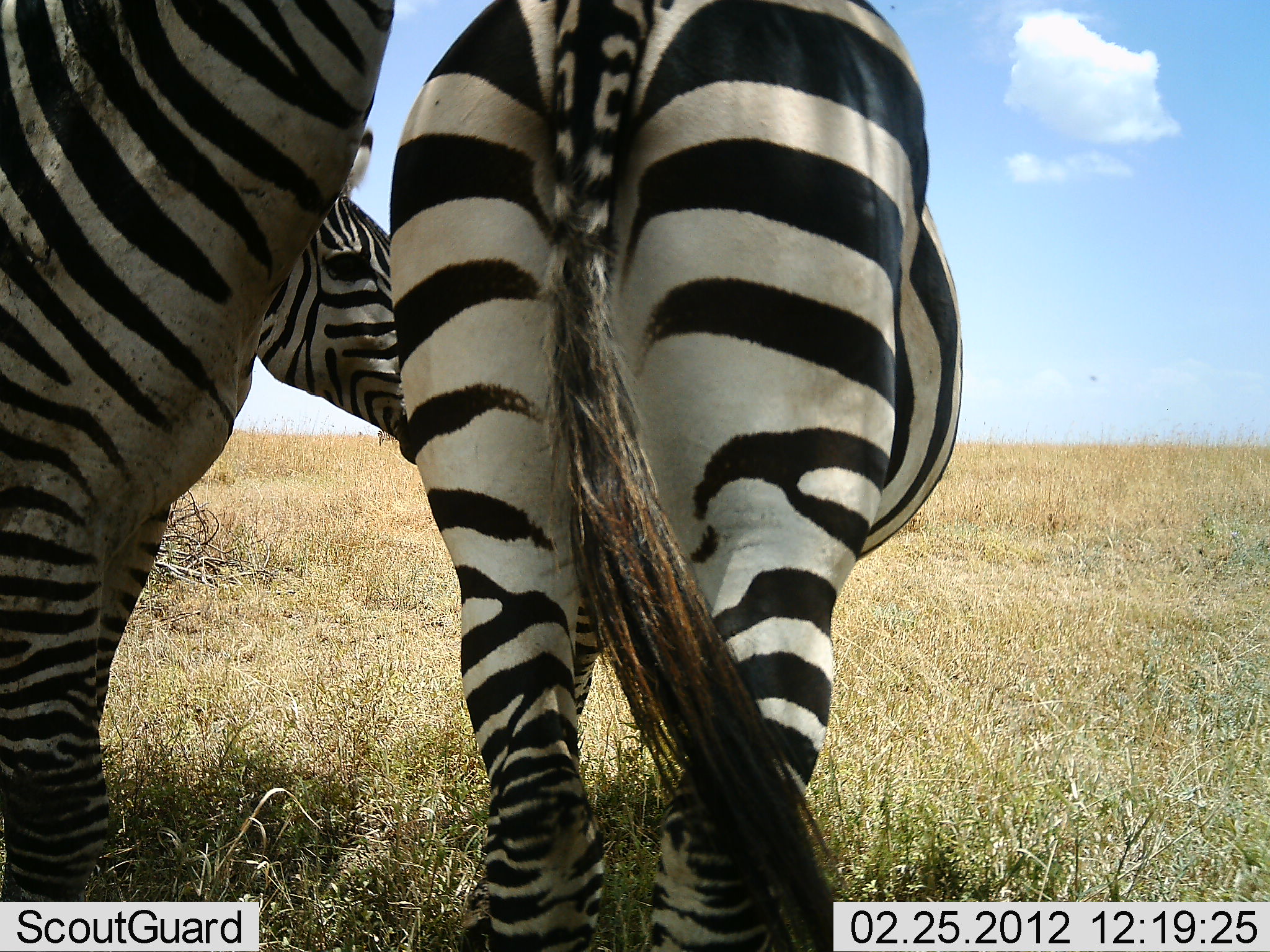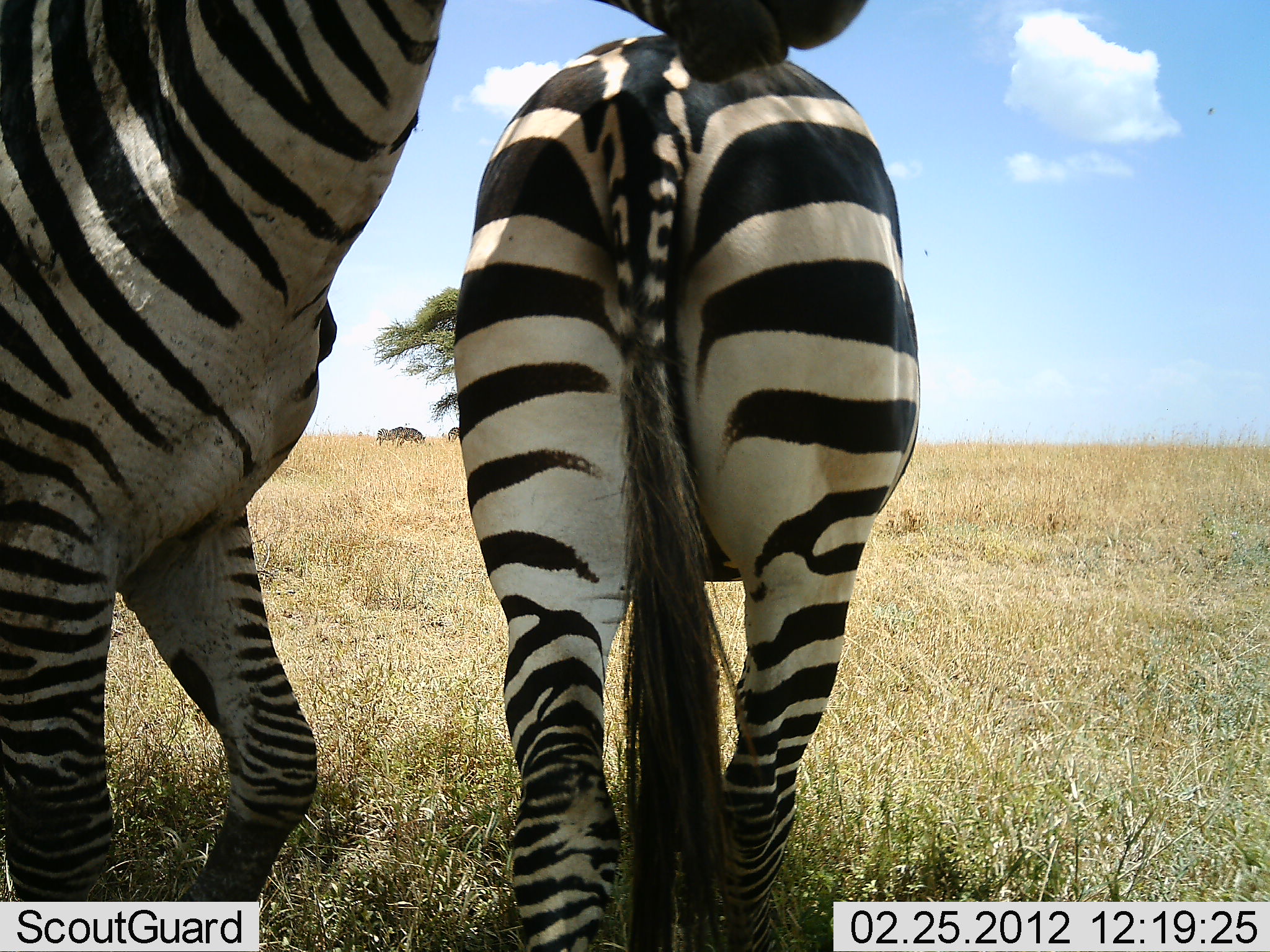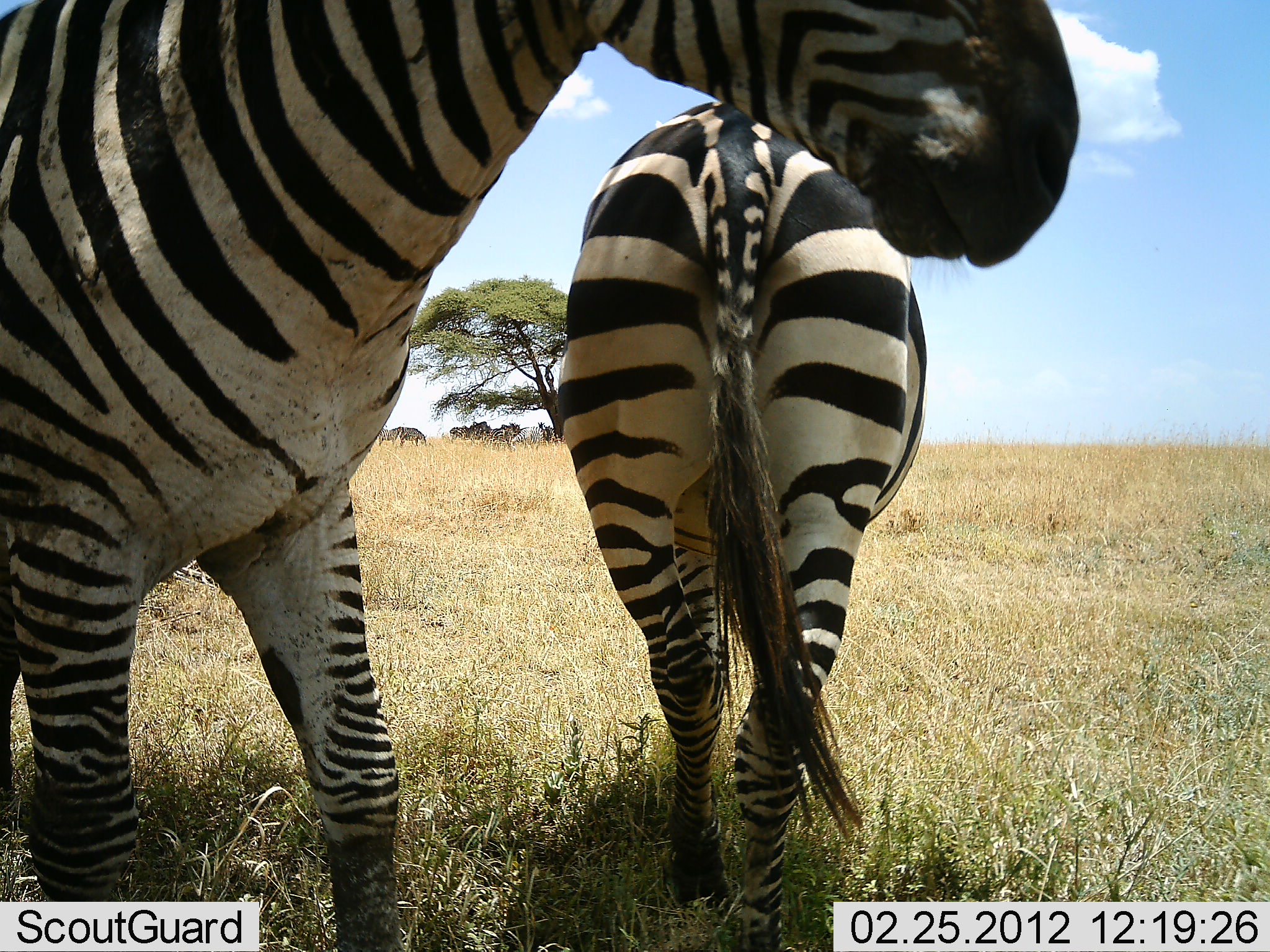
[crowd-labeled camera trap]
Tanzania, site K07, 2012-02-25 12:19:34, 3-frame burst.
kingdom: Animalia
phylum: Chordata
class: Mammalia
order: Perissodactyla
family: Equidae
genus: Equus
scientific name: Equus quagga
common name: plains zebra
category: zebra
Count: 3.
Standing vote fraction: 74%.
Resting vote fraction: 0%.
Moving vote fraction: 39%.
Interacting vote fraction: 22%.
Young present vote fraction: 0%.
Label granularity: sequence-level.